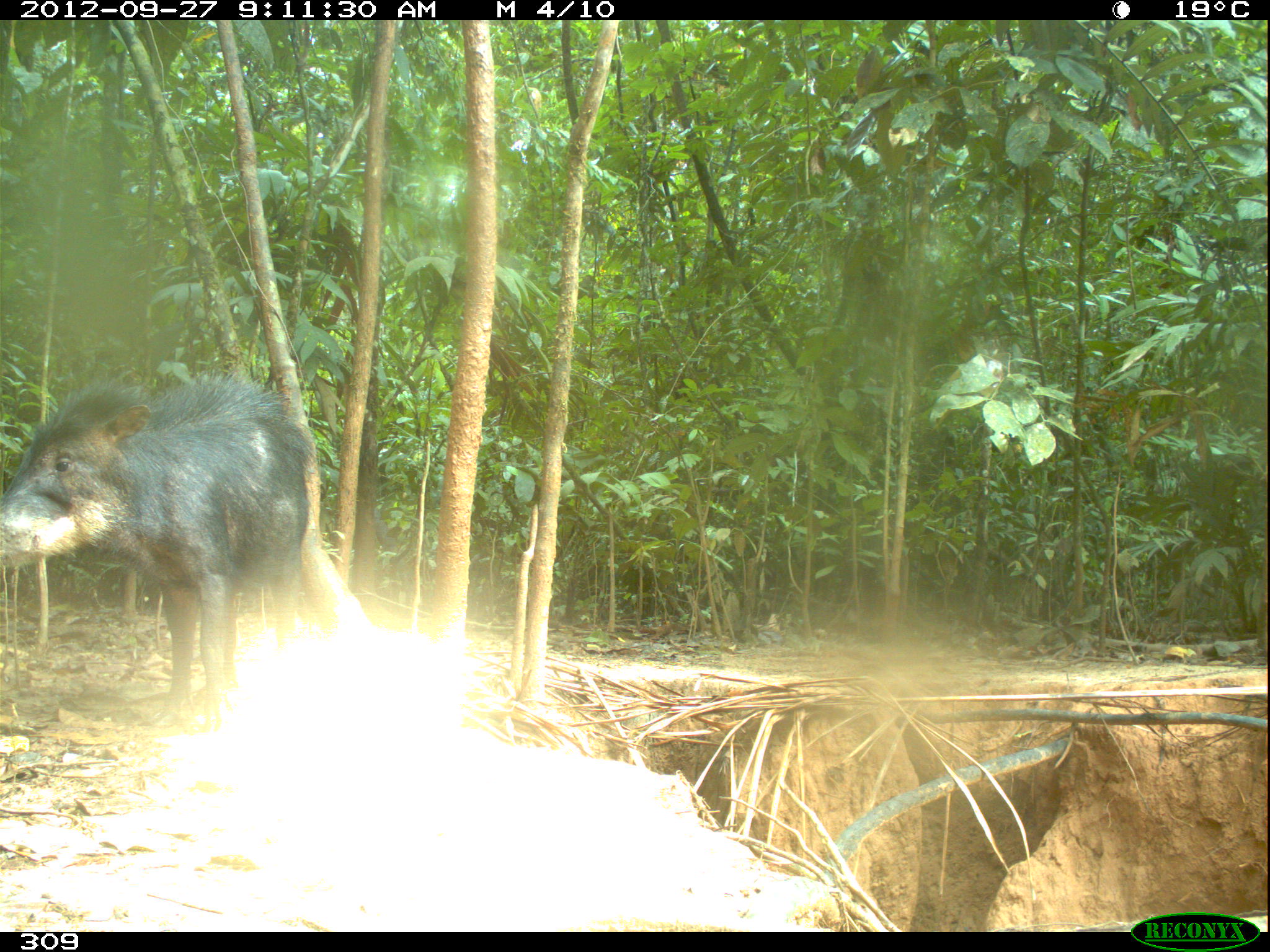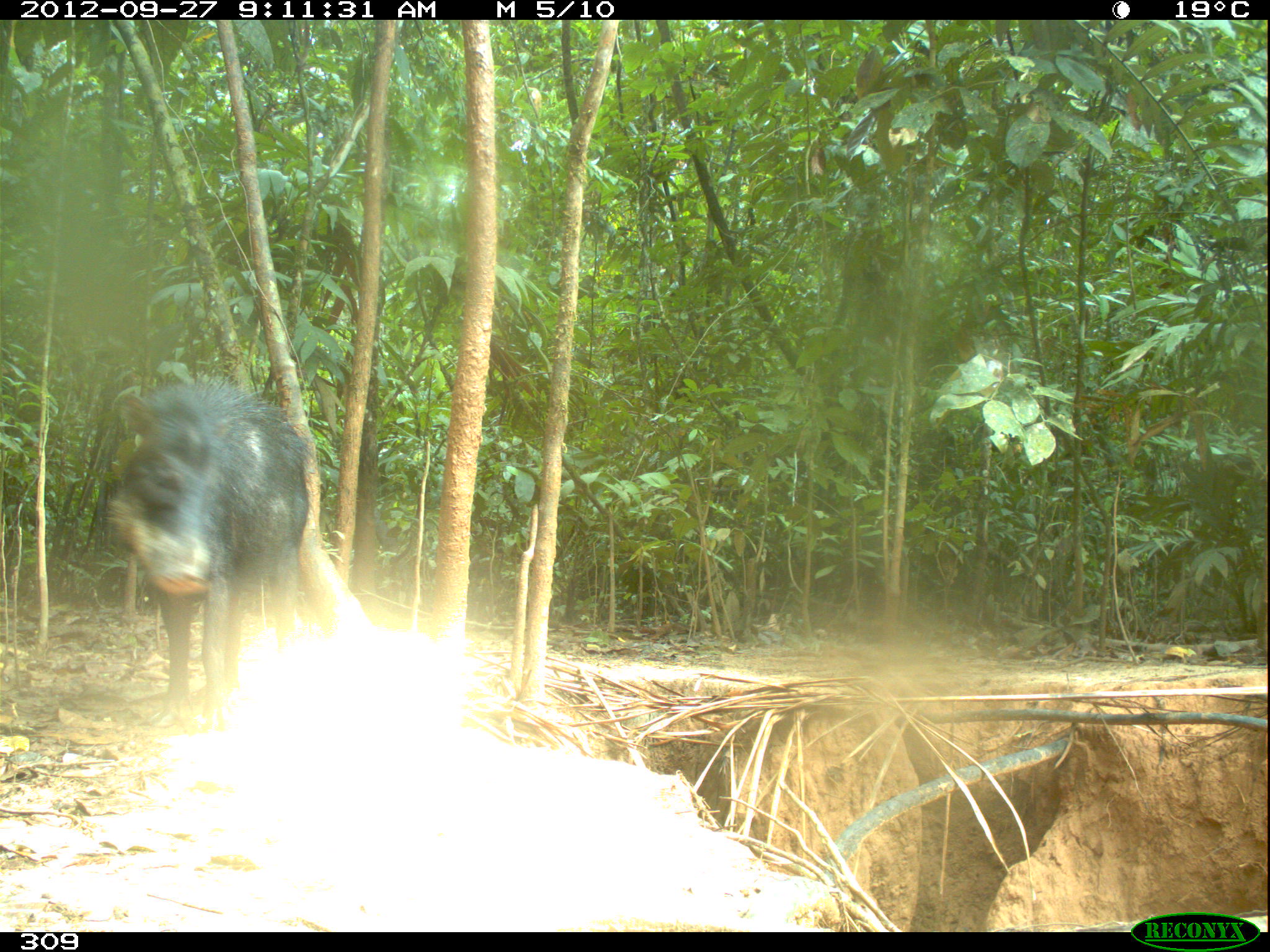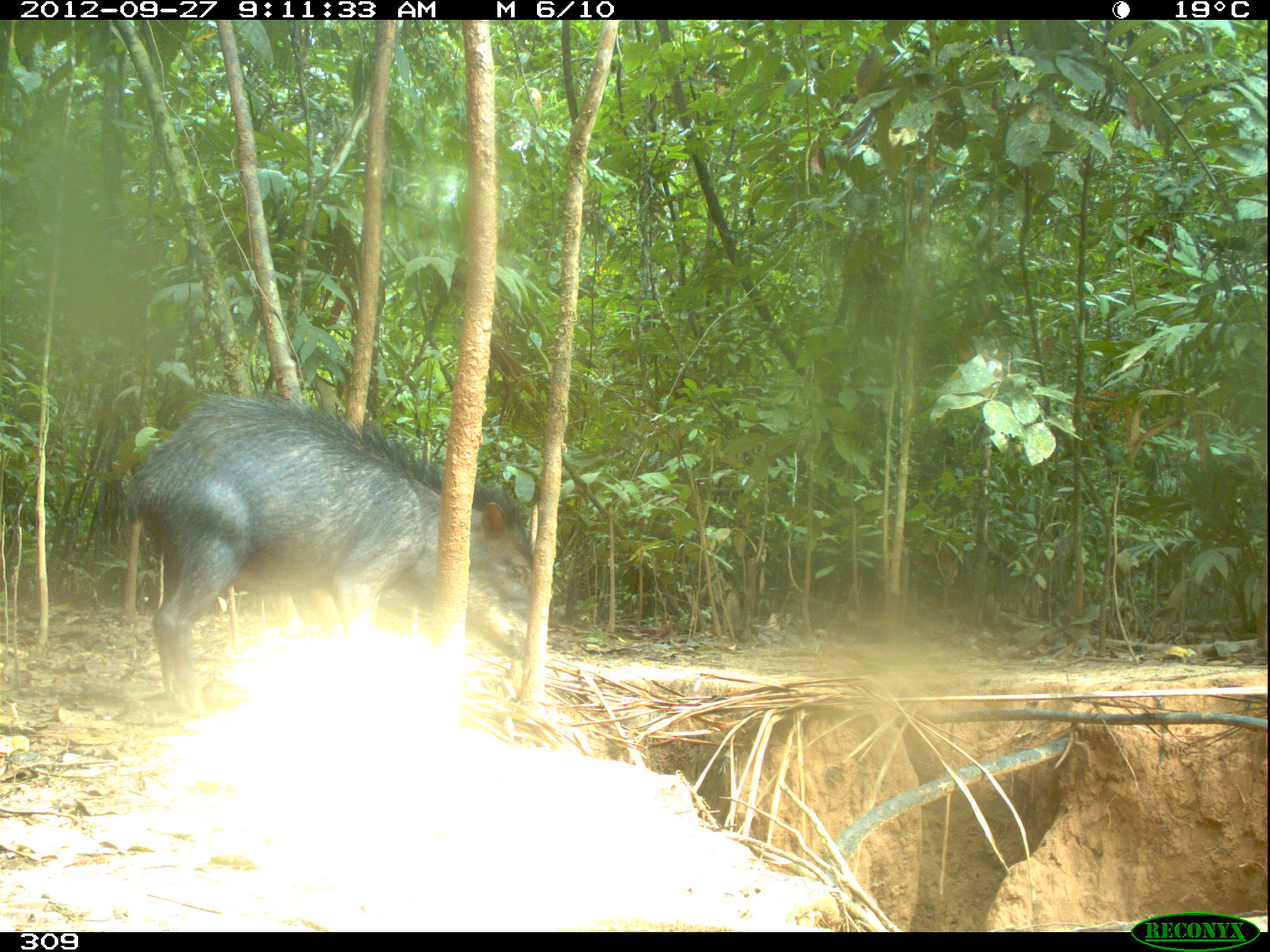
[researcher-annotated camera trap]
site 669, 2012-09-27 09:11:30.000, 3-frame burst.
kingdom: Animalia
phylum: Chordata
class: Mammalia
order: Artiodactyla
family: Tayassuidae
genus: Tayassu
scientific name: Tayassu pecari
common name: white-lipped peccary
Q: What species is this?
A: Tayassu pecari (white-lipped peccary).